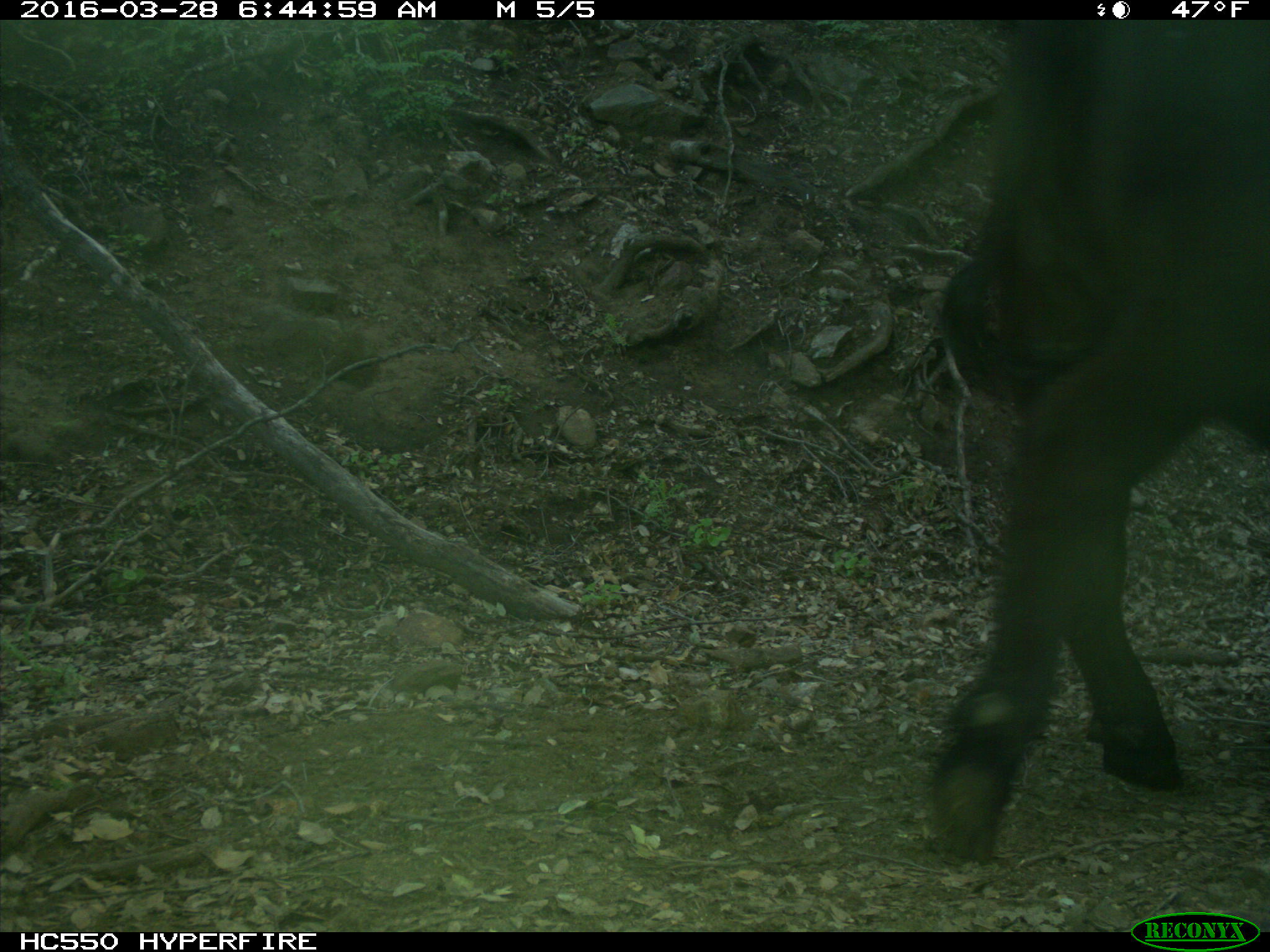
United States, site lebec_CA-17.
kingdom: Animalia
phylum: Chordata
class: Mammalia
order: Artiodactyla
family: Bovidae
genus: Bos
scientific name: Bos taurus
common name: domestic cow